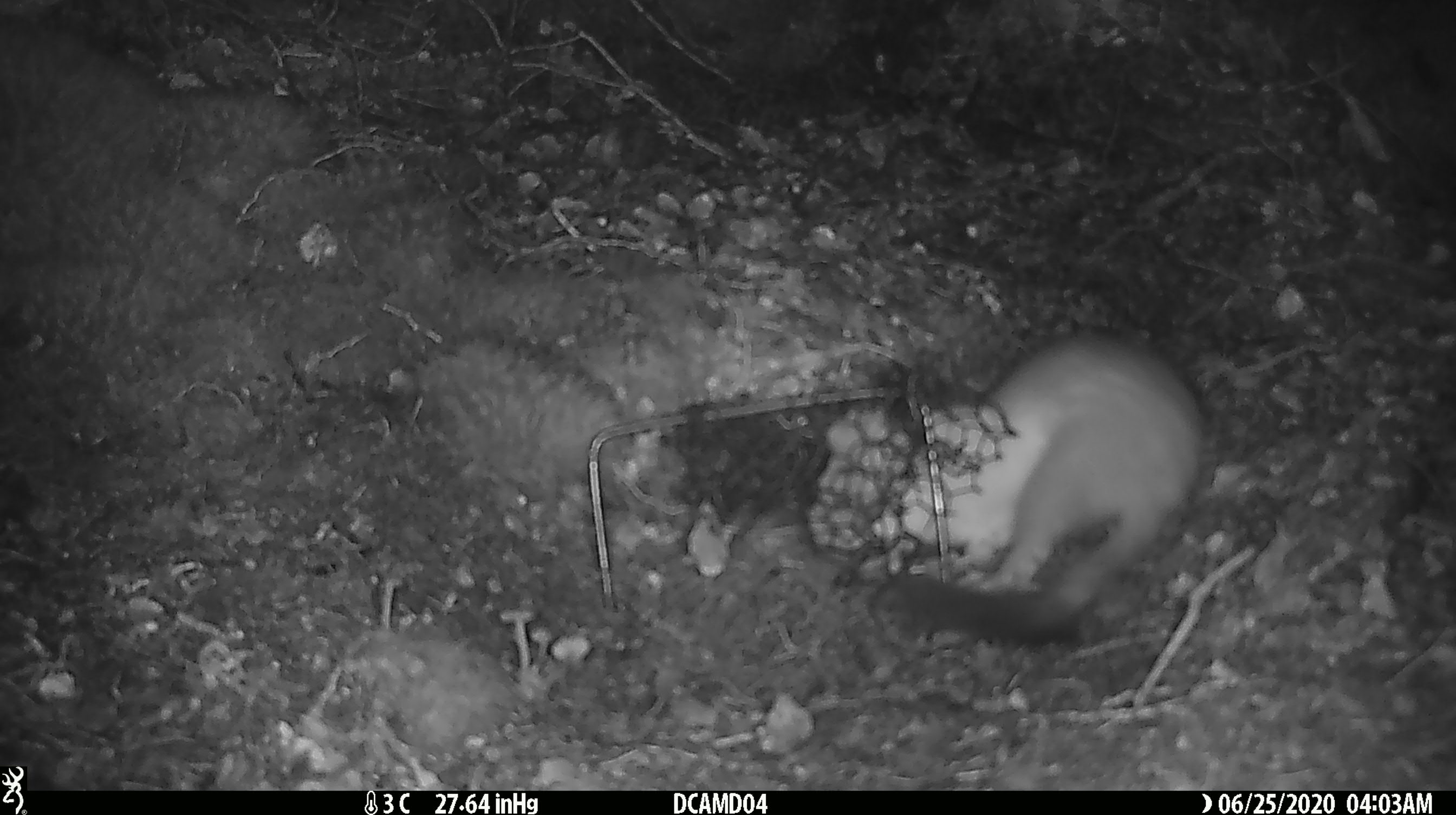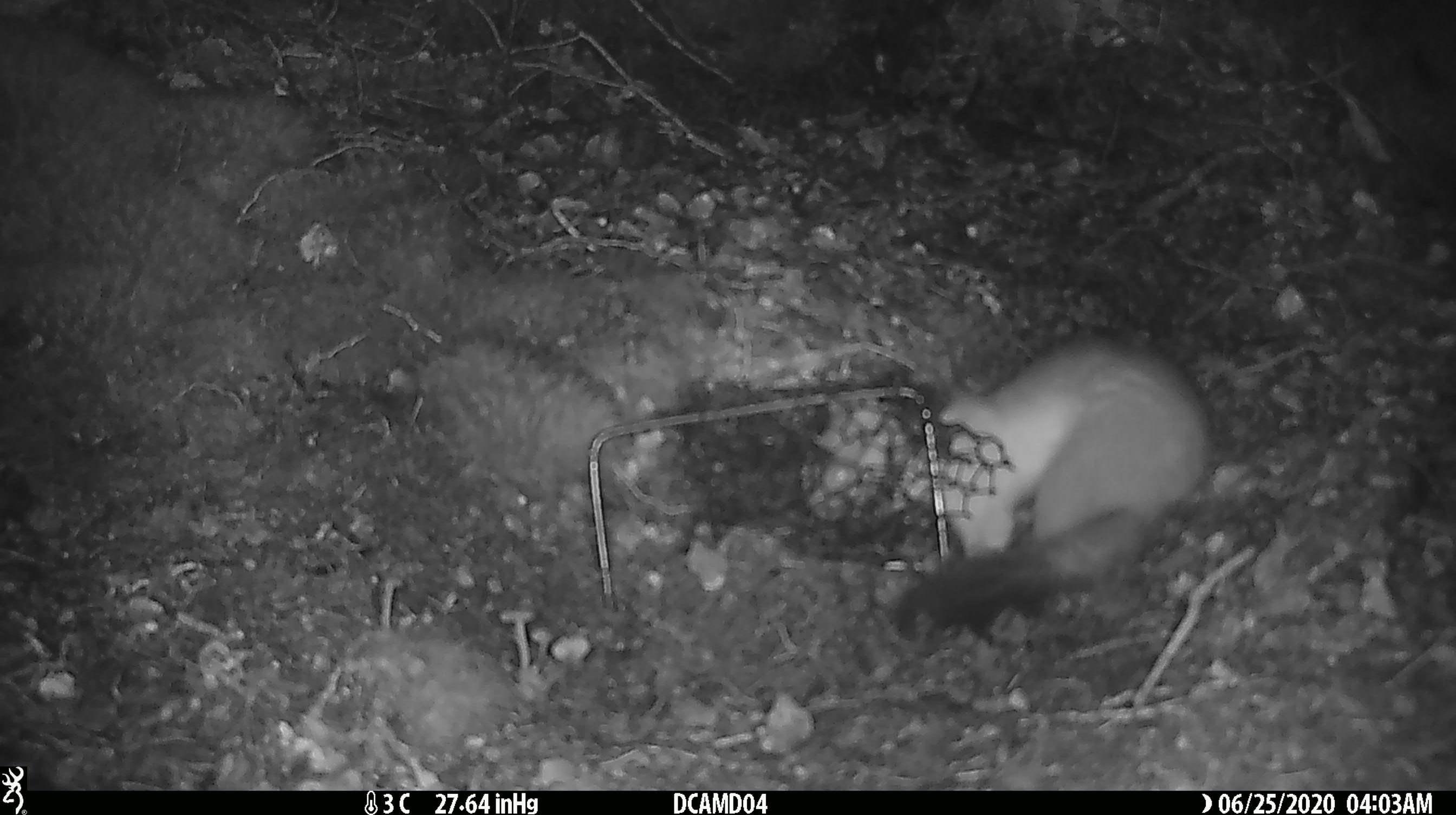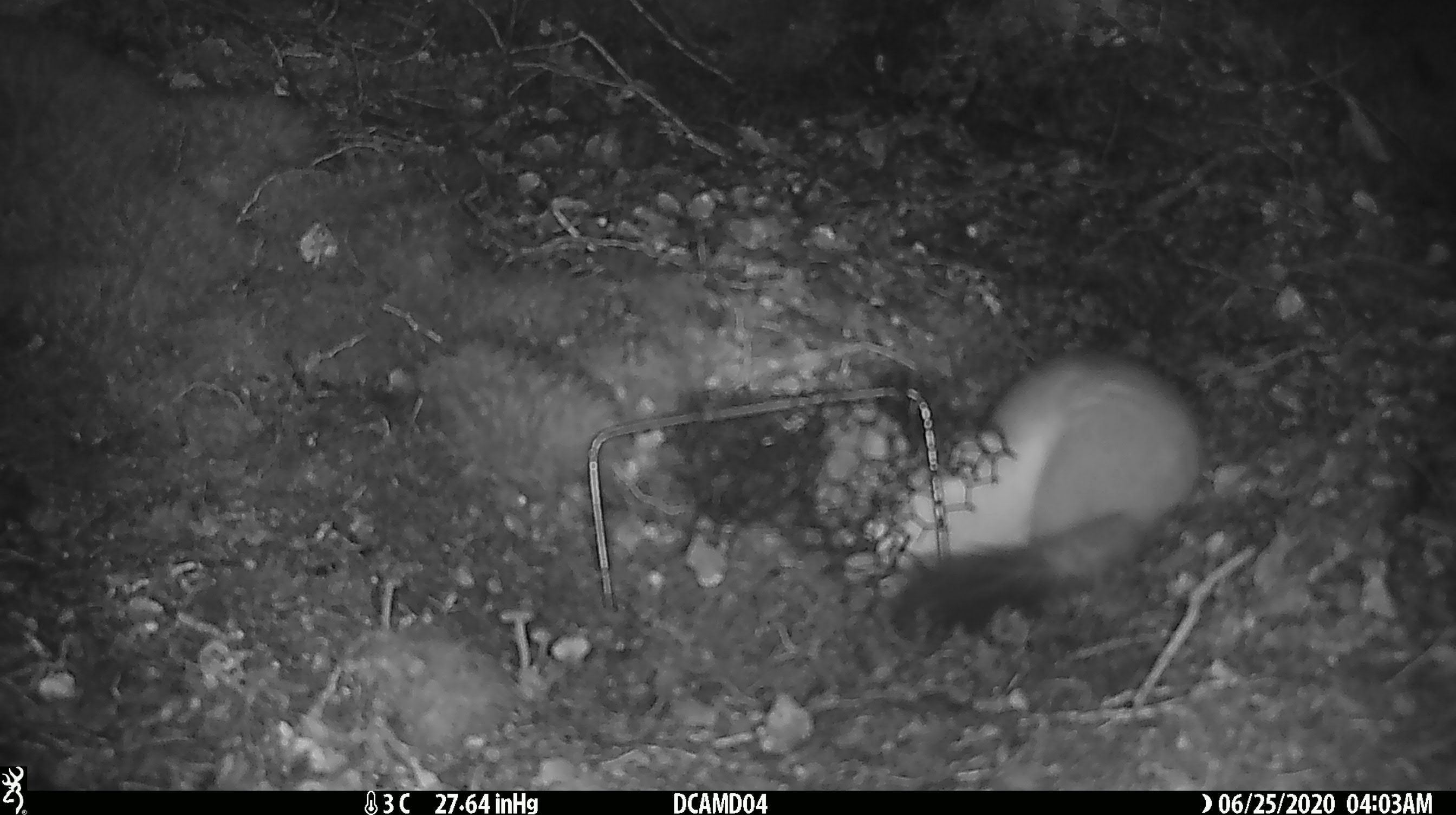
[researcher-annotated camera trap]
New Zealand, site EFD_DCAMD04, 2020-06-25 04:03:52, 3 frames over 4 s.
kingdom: Animalia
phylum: Chordata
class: Mammalia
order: Carnivora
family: Mustelidae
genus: Mustela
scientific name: Mustela erminea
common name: stoat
Stoat (Mustela erminea).